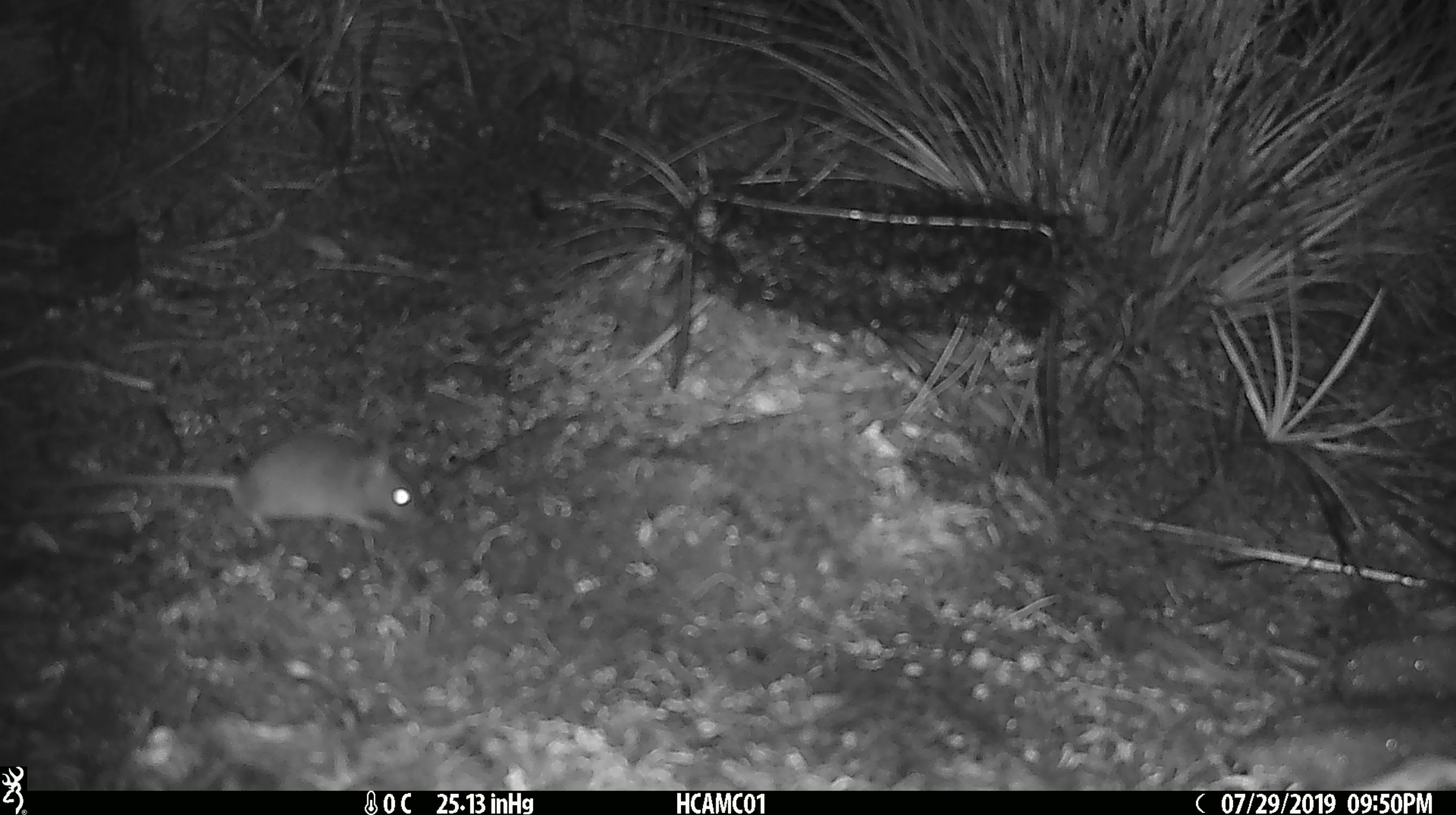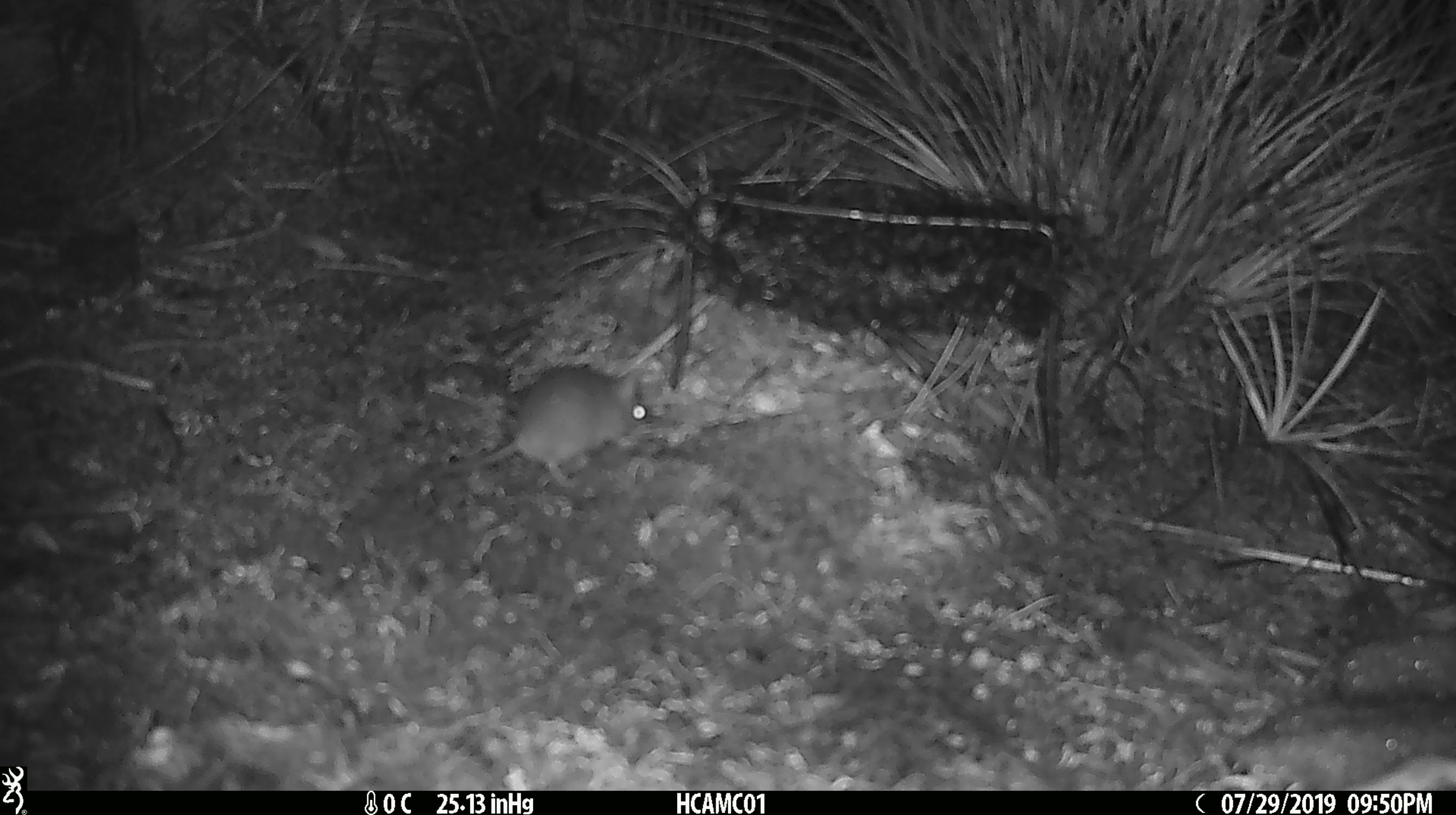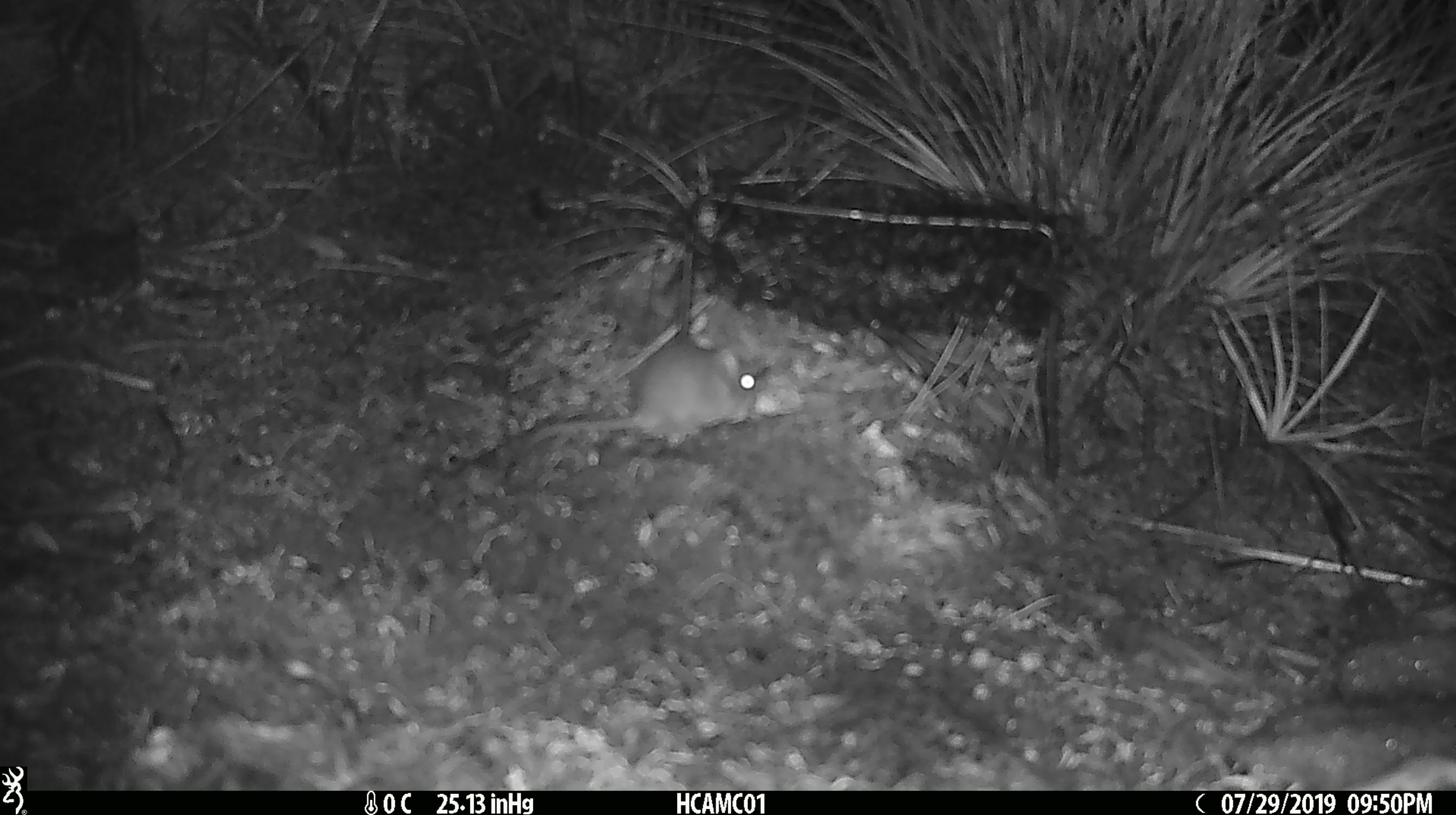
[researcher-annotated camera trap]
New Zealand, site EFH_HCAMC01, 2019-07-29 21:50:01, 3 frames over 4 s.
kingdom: Animalia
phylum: Chordata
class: Mammalia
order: Rodentia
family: Muridae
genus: Mus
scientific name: Mus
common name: mouse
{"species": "mouse (Mus)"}